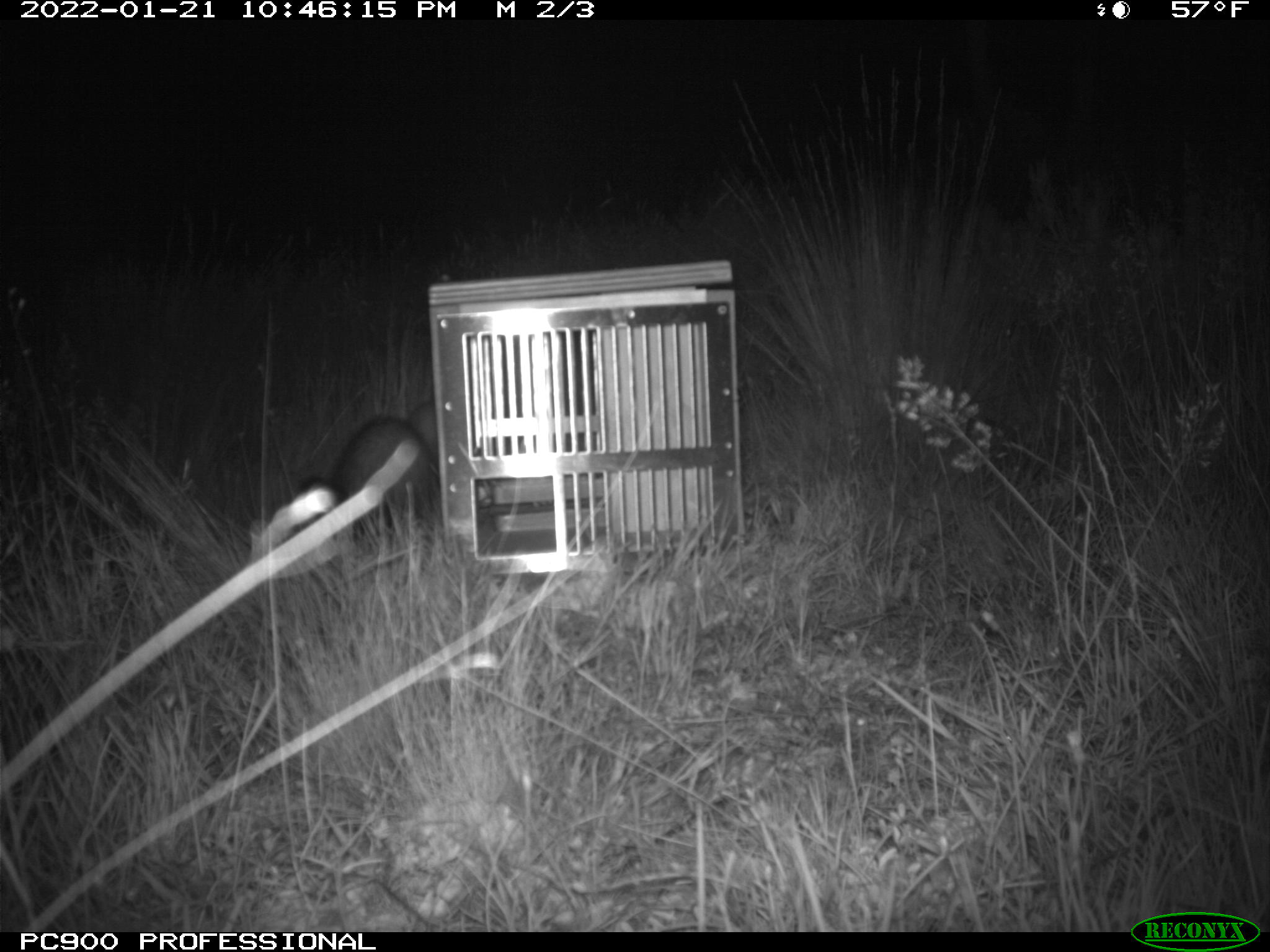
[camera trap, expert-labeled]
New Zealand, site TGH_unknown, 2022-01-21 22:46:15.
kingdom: Animalia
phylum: Chordata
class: Mammalia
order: Carnivora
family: Mustelidae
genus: Mustela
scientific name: Mustela furo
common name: ferret